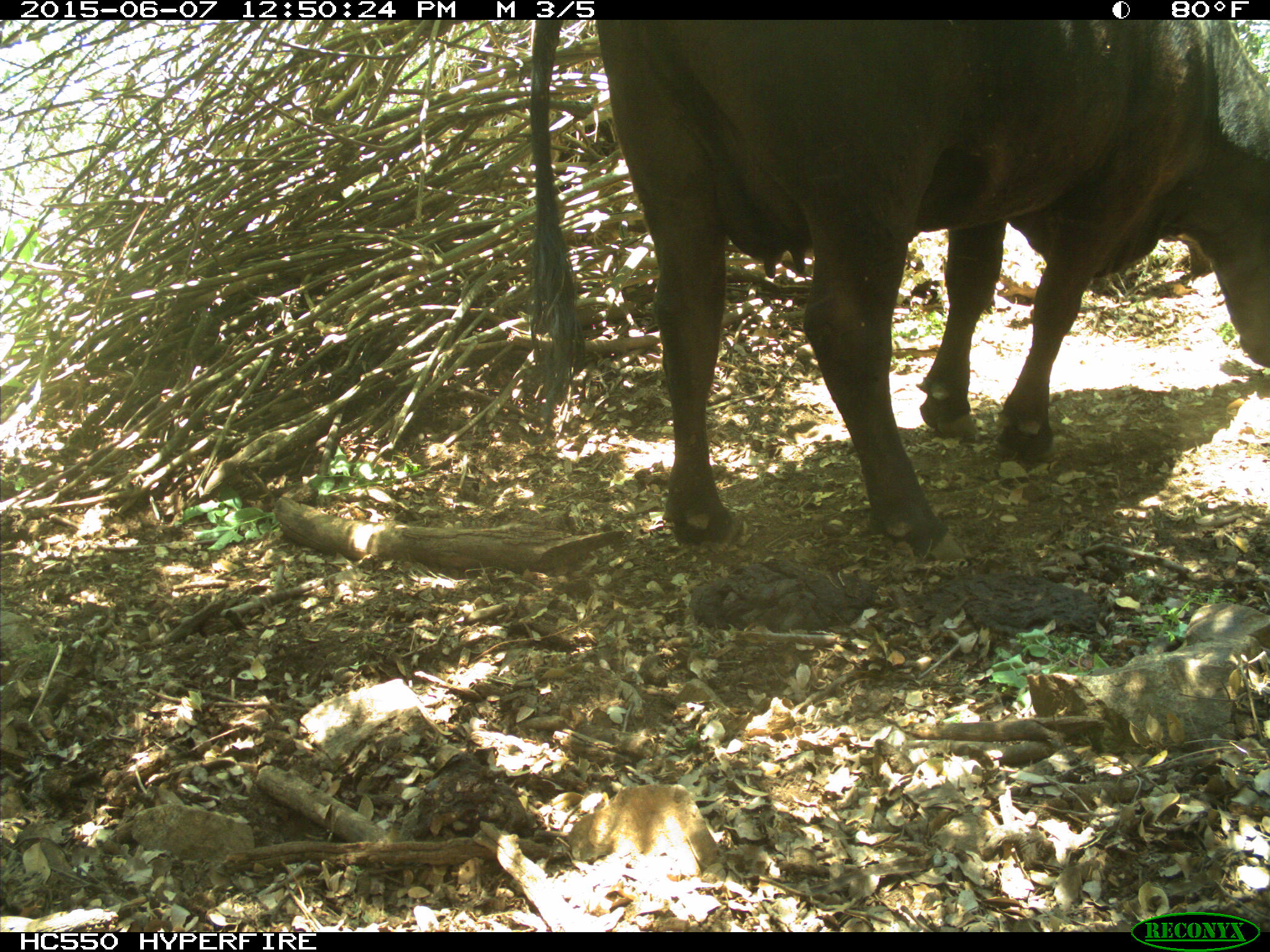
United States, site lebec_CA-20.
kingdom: Animalia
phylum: Chordata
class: Mammalia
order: Artiodactyla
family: Bovidae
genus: Bos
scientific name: Bos taurus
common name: domestic cow